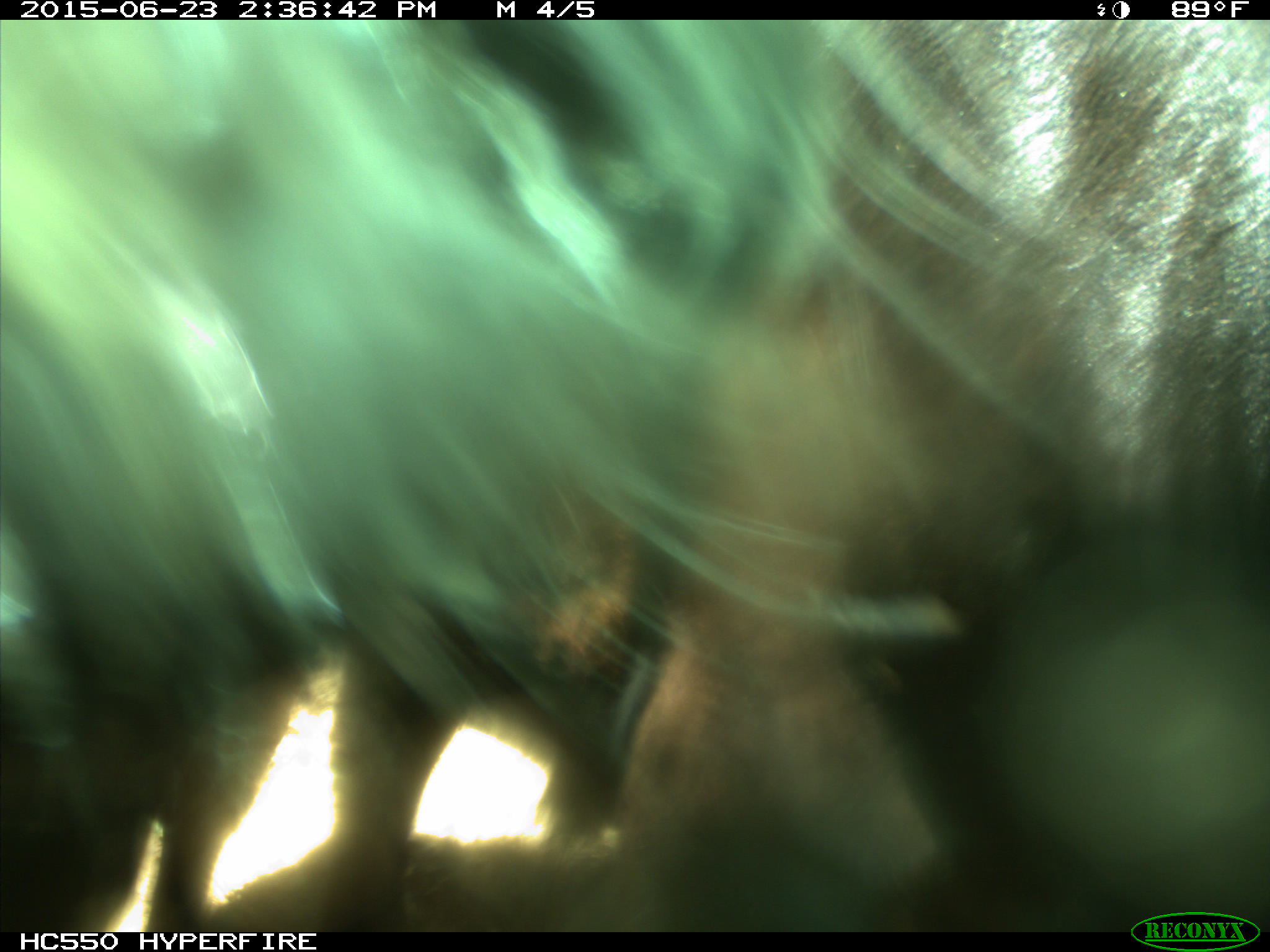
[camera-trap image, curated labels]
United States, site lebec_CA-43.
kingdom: Animalia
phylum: Chordata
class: Mammalia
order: Artiodactyla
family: Bovidae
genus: Bos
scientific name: Bos taurus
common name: domestic cow